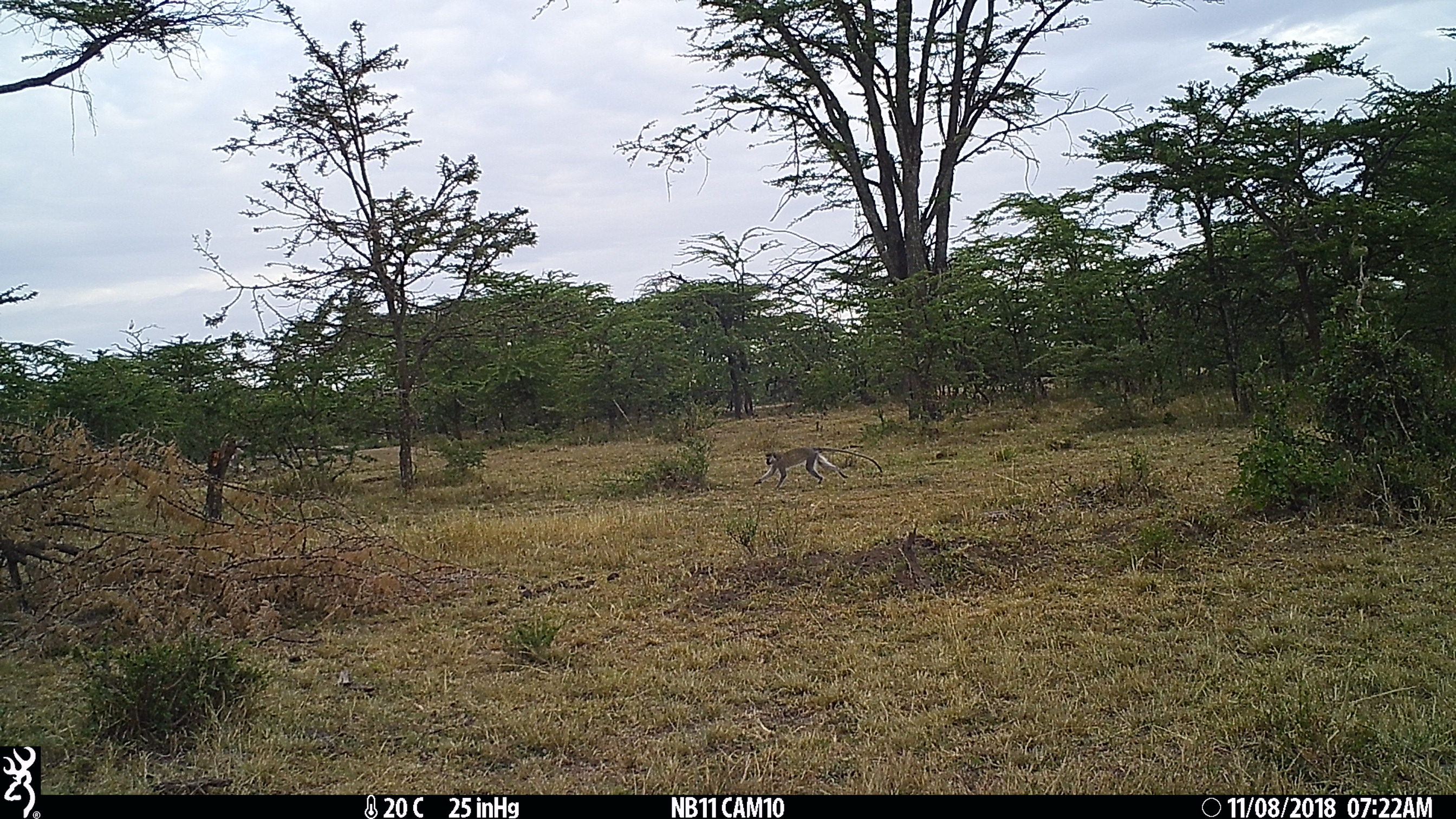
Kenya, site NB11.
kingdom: Animalia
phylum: Chordata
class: Mammalia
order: Primates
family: Cercopithecidae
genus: Chlorocebus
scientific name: Chlorocebus pygerythrus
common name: vervet monkey